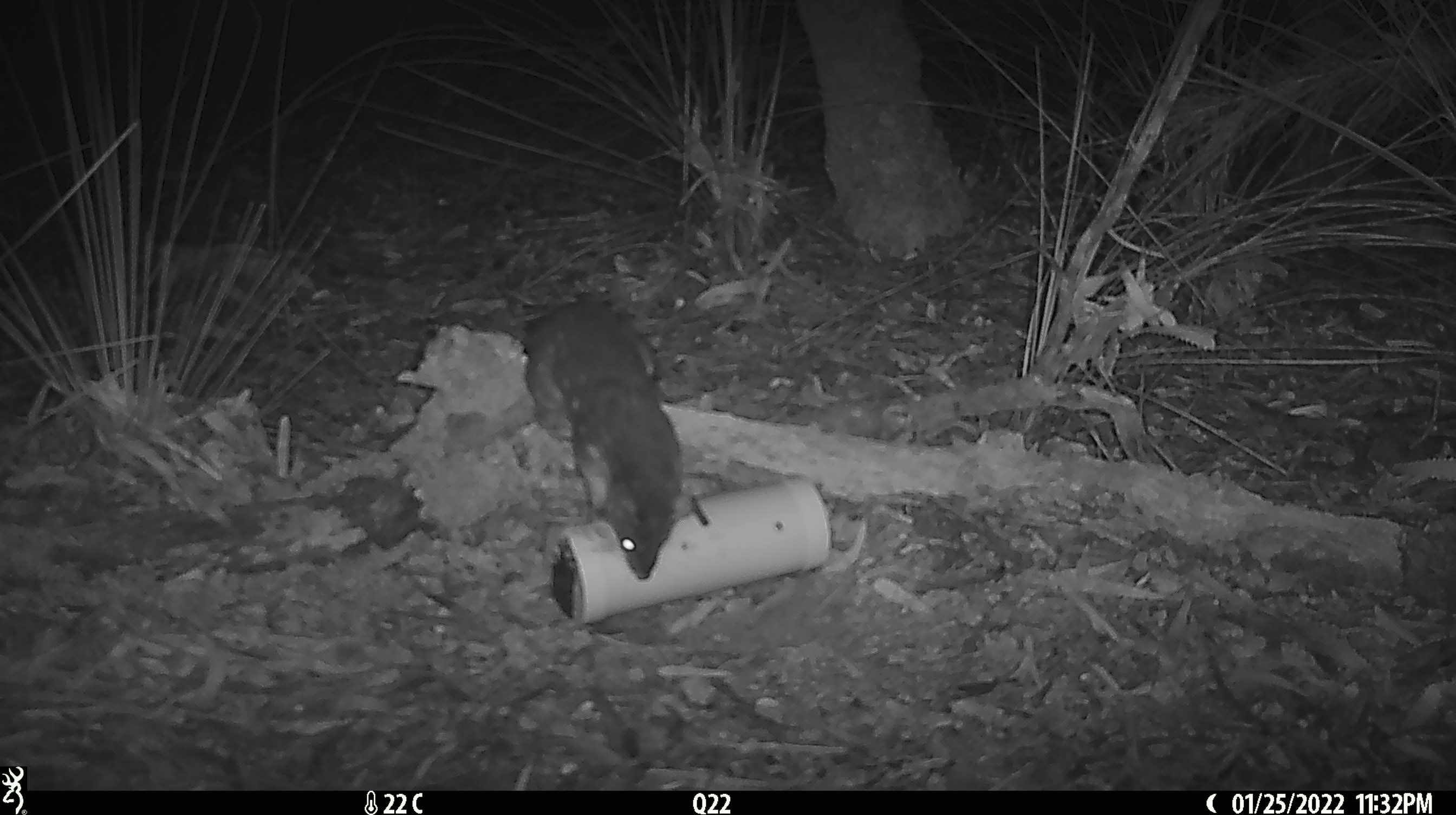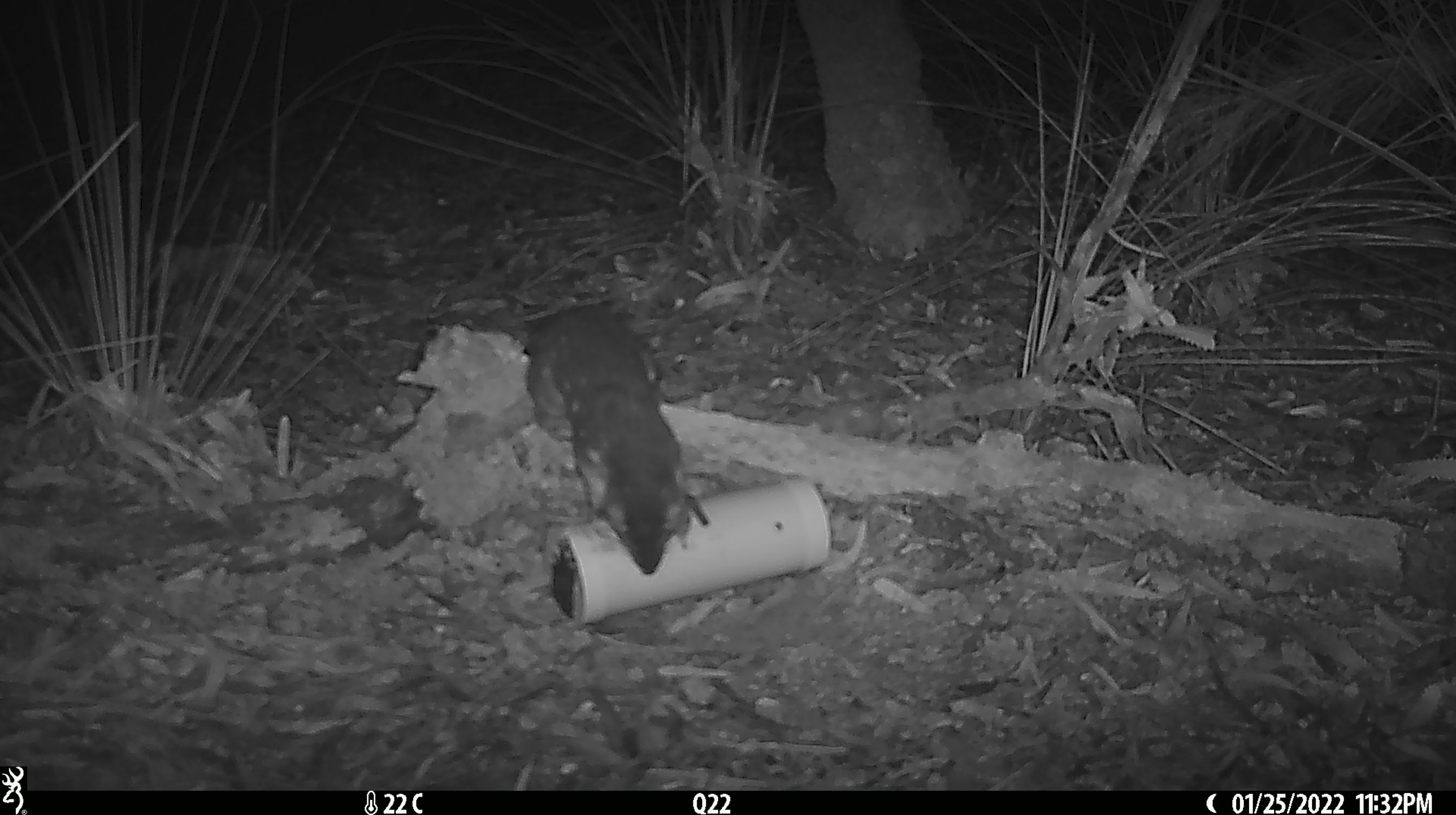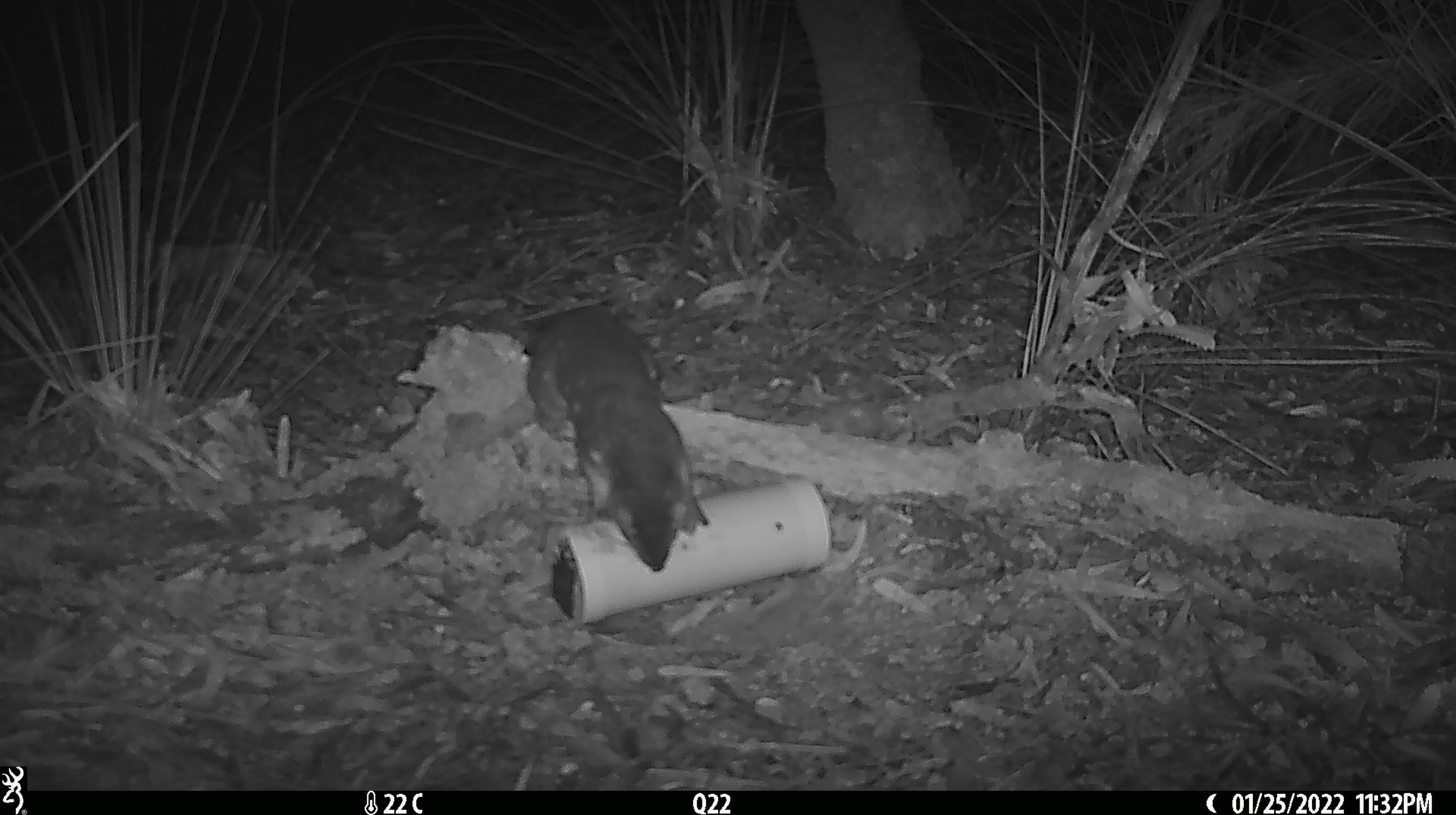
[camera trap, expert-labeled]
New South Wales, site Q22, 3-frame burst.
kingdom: Animalia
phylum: Chordata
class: Mammalia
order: Dasyuromorphia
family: Dasyuridae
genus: Dasyurus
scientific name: Dasyurus maculatus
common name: spotted-tailed quoll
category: quoll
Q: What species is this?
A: Quoll (spotted-tailed quoll) (Dasyurus maculatus).